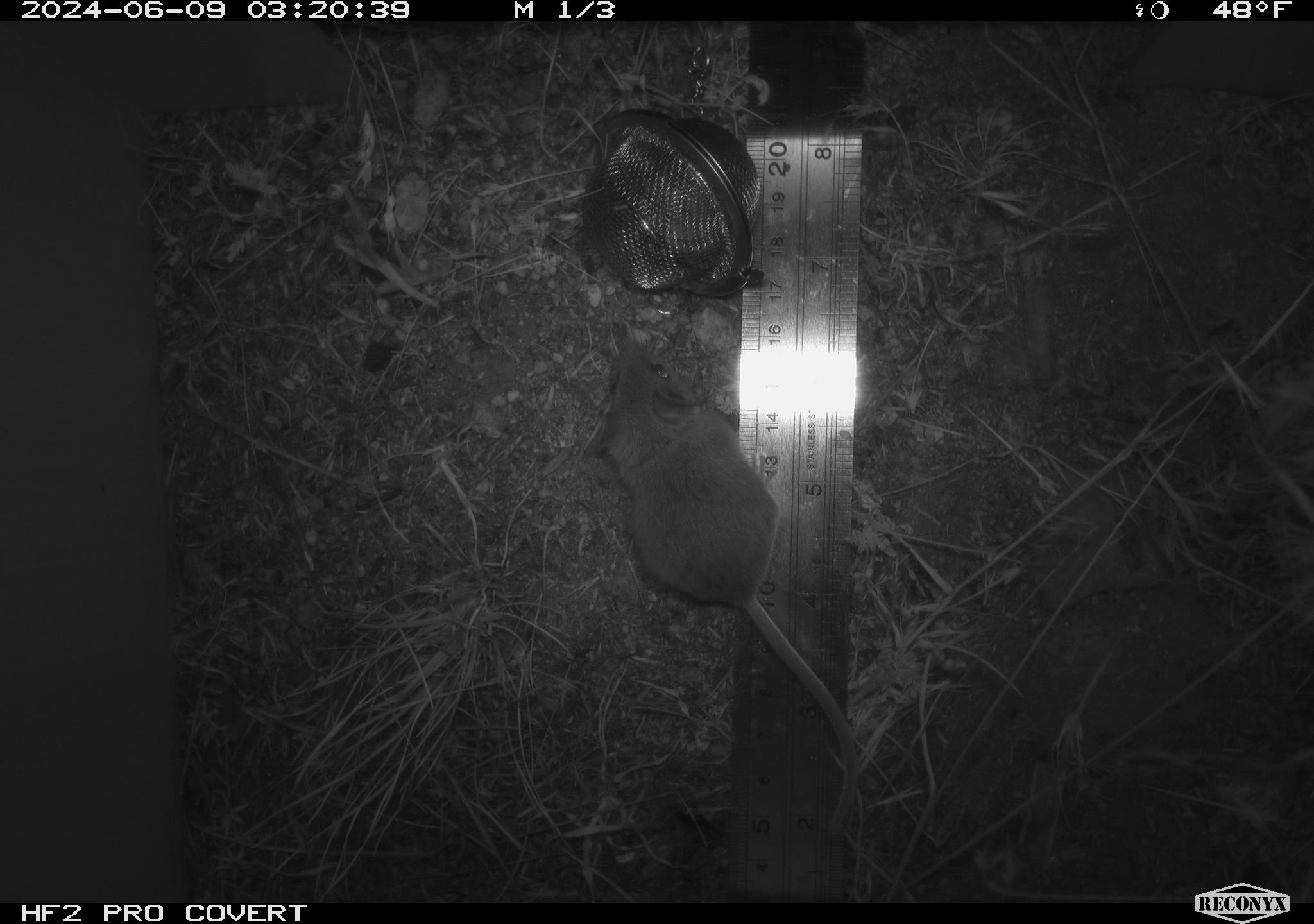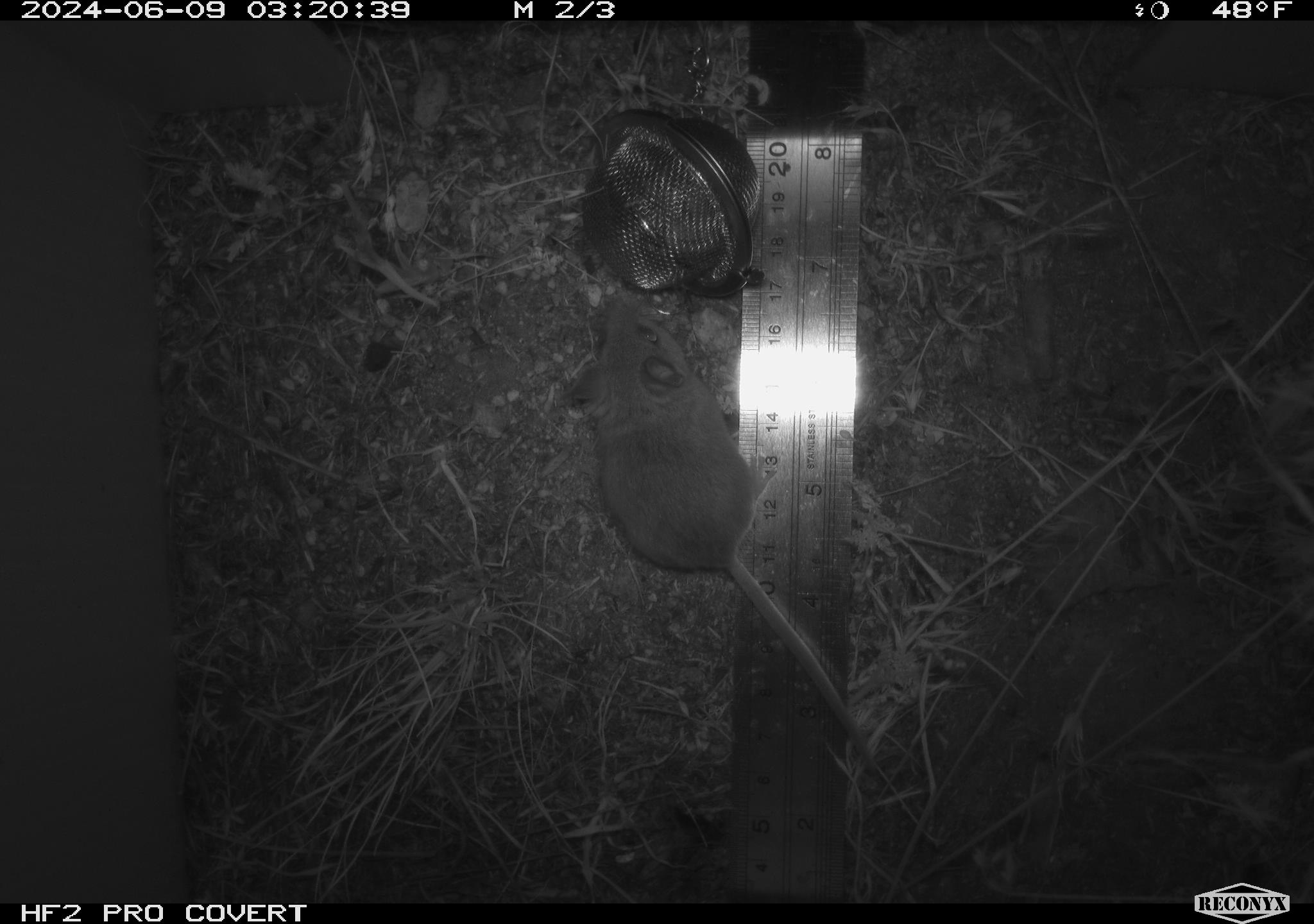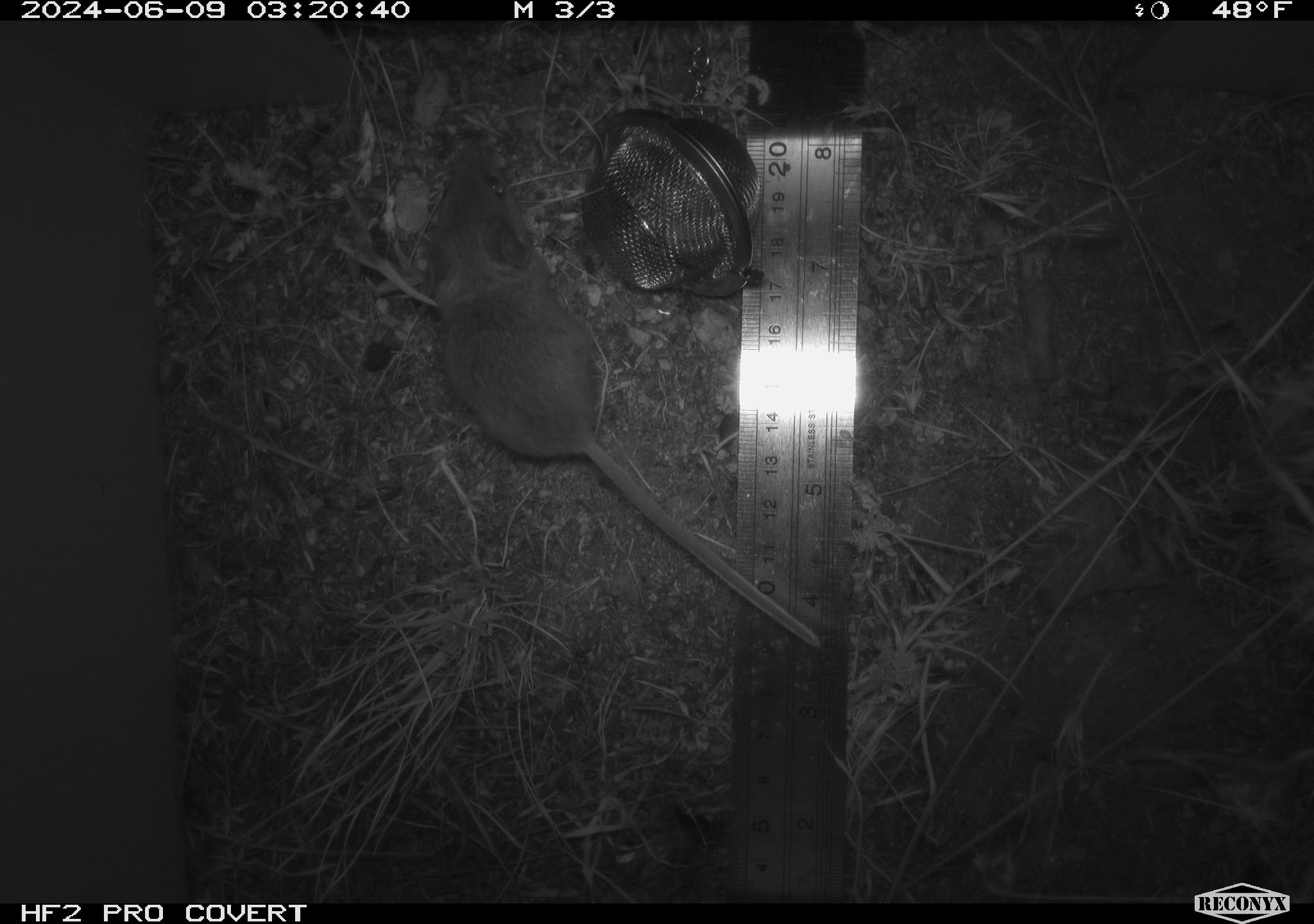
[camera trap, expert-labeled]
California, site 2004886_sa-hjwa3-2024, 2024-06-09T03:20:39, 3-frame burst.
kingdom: Animalia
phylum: Chordata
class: Mammalia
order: Rodentia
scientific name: Rodentia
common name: rodent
Rodent (Rodentia).